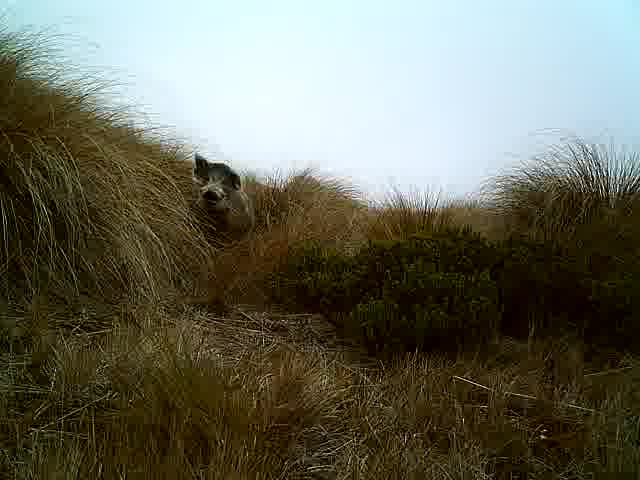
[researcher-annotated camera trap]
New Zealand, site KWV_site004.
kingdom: Animalia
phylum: Chordata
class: Mammalia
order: Artiodactyla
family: Suidae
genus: Sus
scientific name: Sus scrofa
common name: pig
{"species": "pig (Sus scrofa)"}